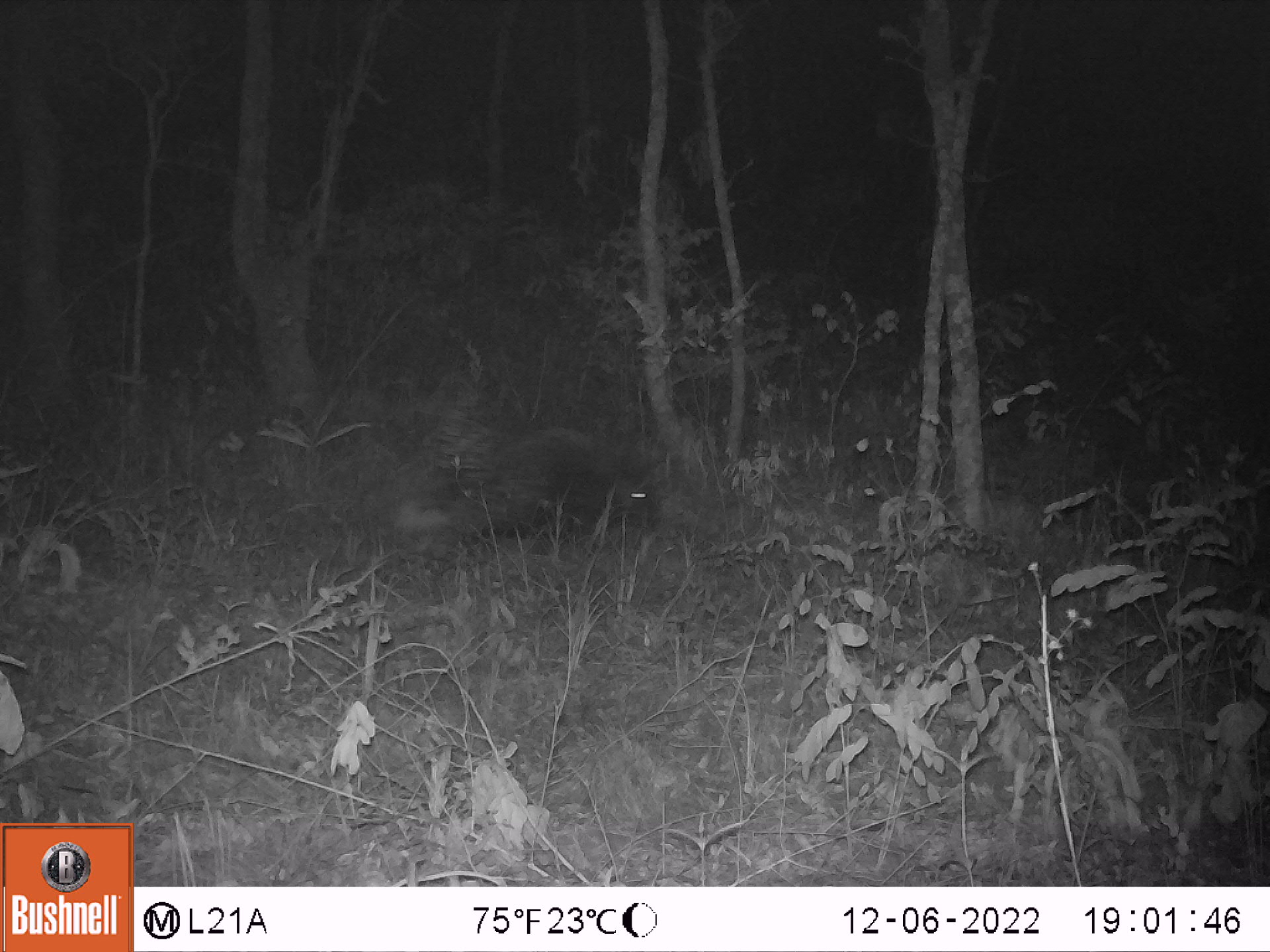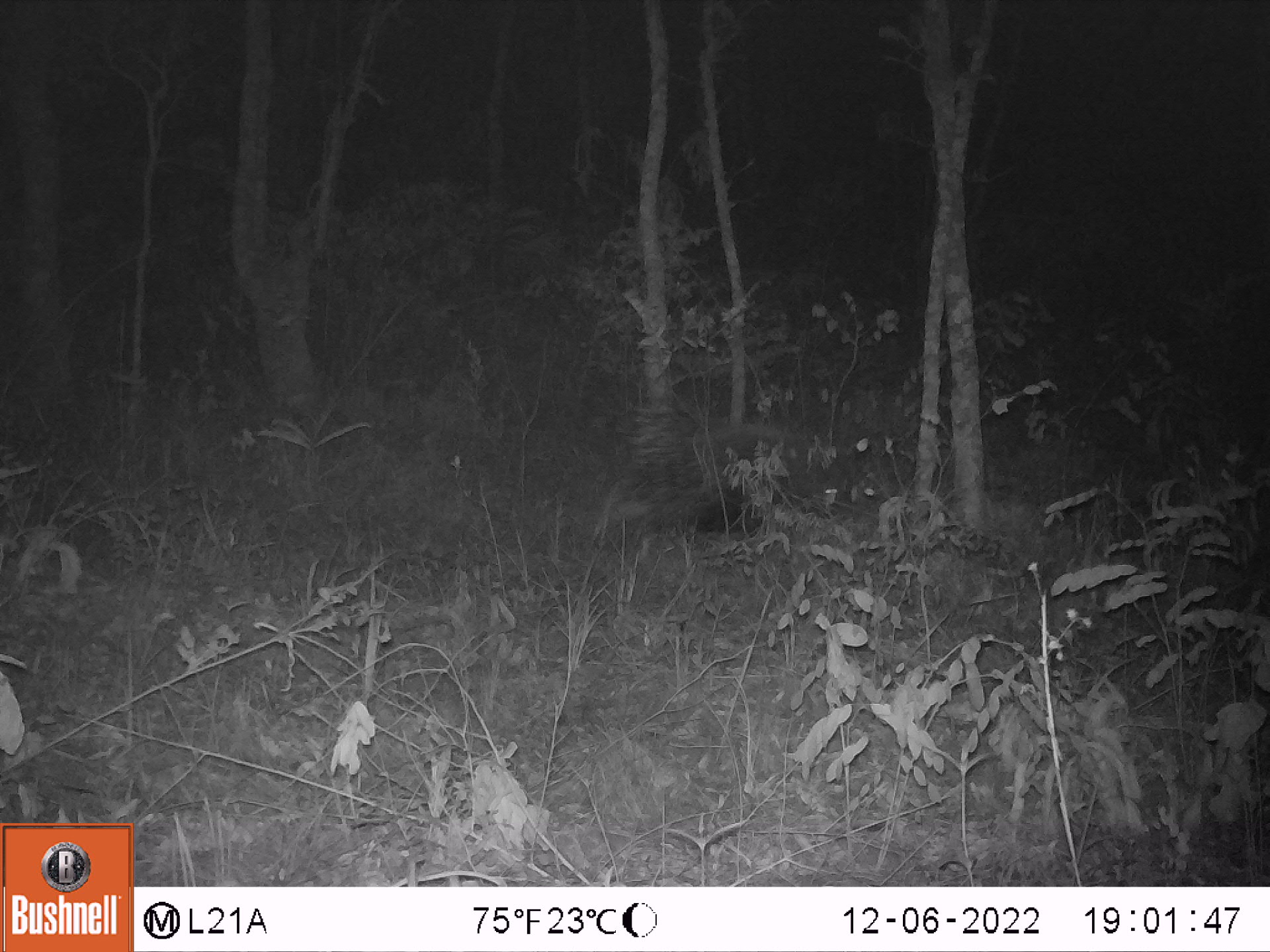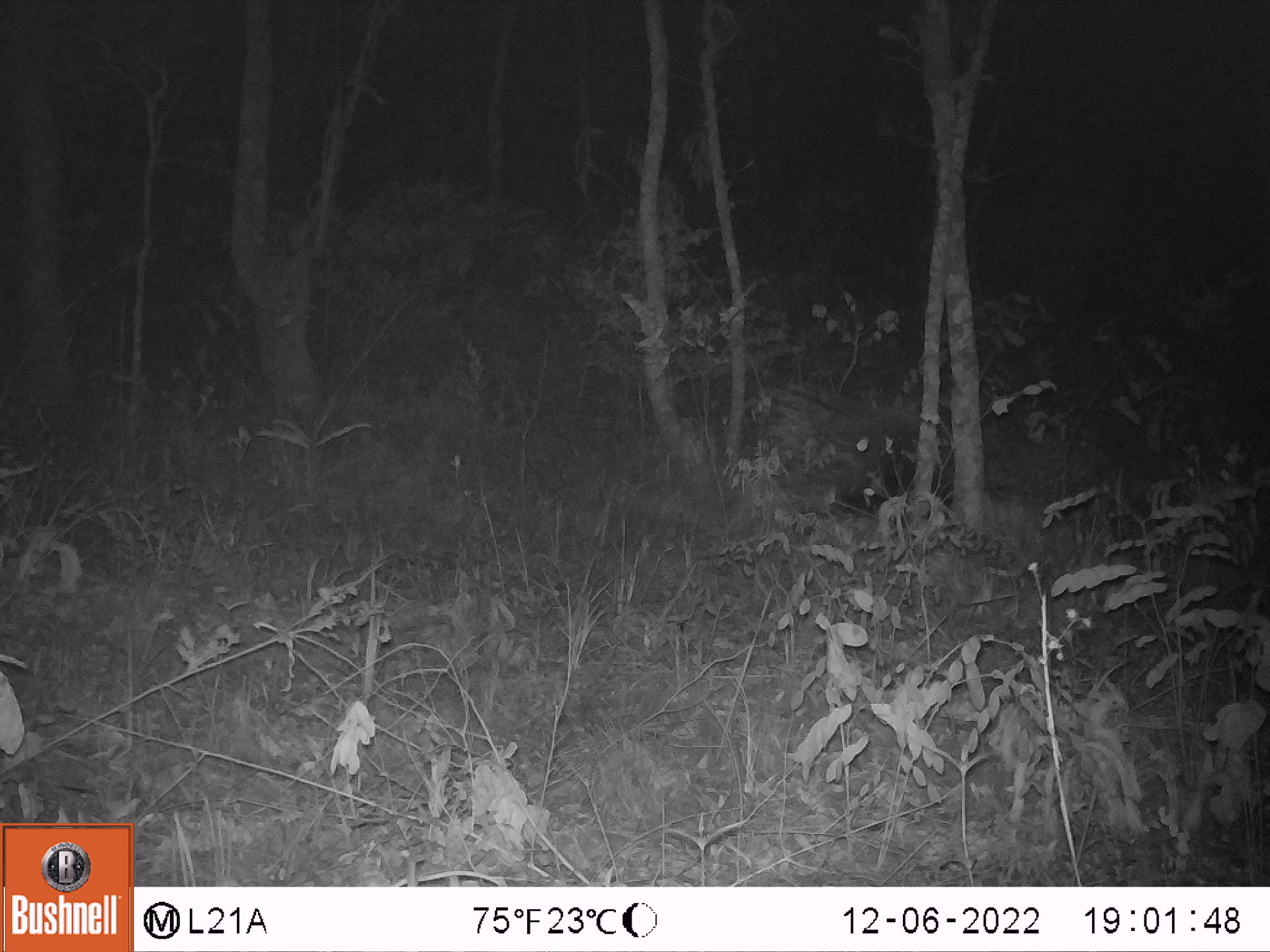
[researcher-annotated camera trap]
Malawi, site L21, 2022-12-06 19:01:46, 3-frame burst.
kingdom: Animalia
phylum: Chordata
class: Mammalia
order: Rodentia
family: Hystricidae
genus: Hystrix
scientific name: Hystrix africaeaustralis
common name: cape porcupine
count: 1